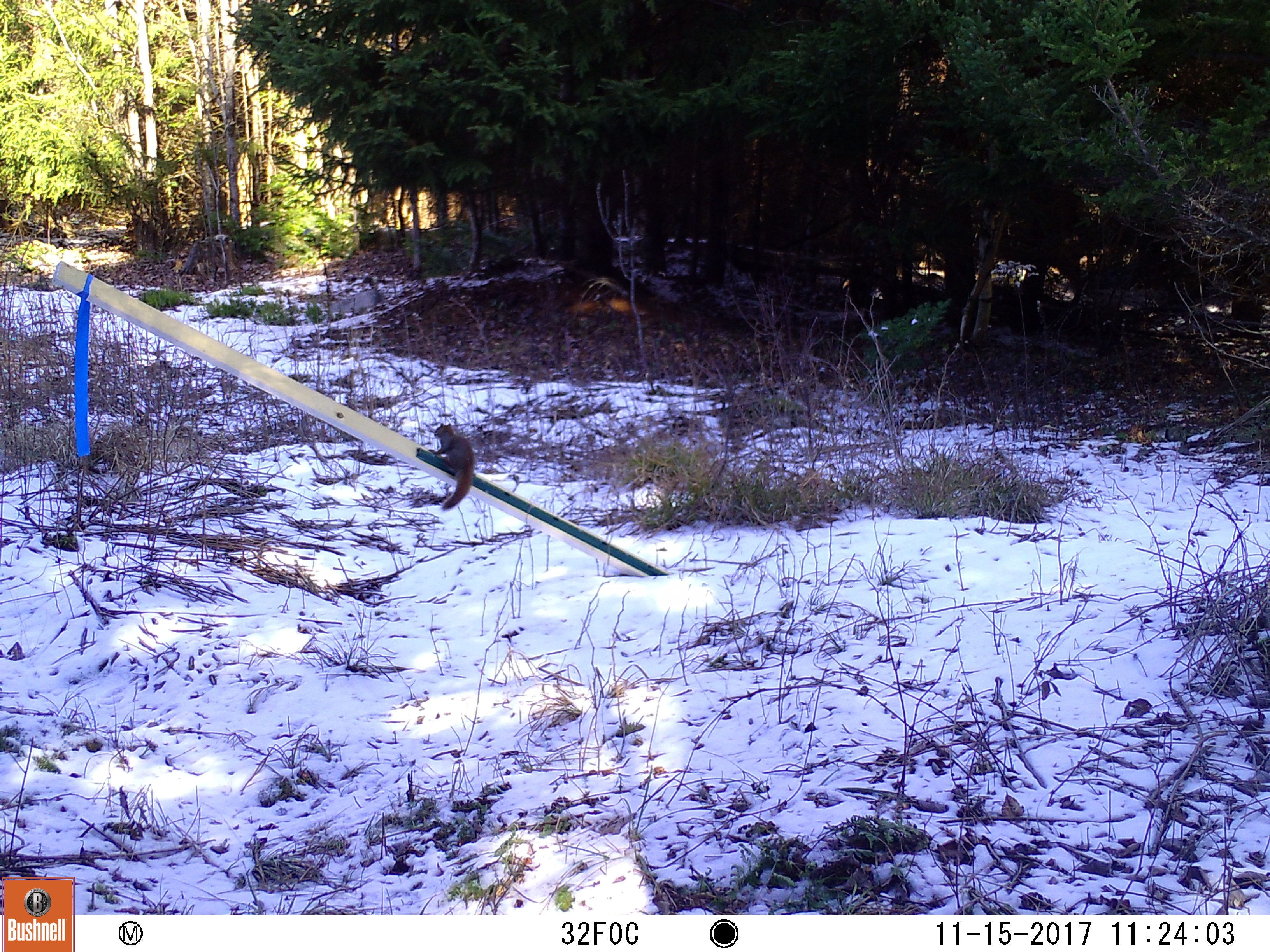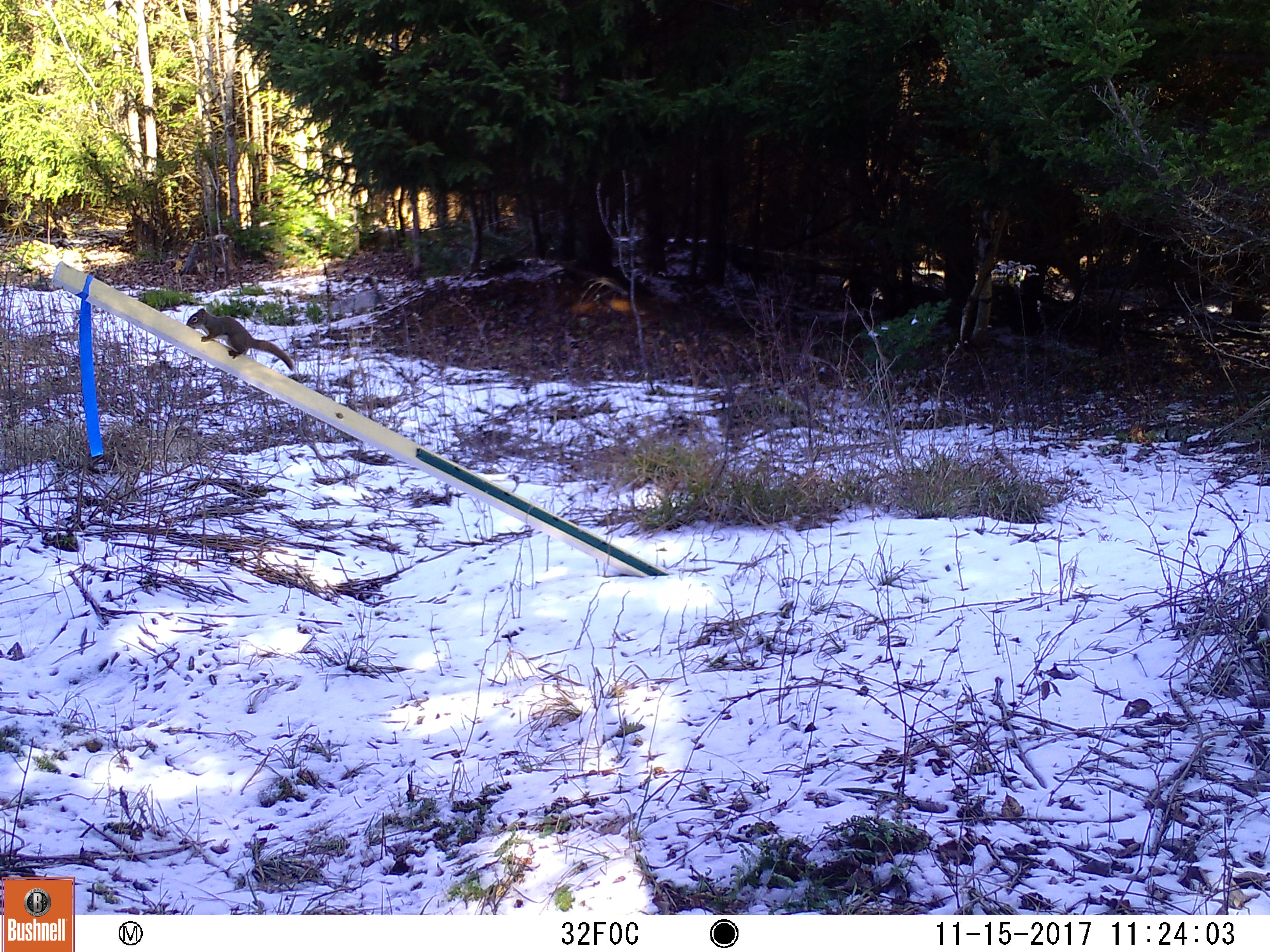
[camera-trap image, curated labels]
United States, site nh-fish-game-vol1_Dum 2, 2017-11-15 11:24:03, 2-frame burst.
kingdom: Animalia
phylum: Chordata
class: Mammalia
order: Rodentia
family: Sciuridae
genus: Tamiasciurus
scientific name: Tamiasciurus hudsonicus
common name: red squirrel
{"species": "red squirrel (Tamiasciurus hudsonicus)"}